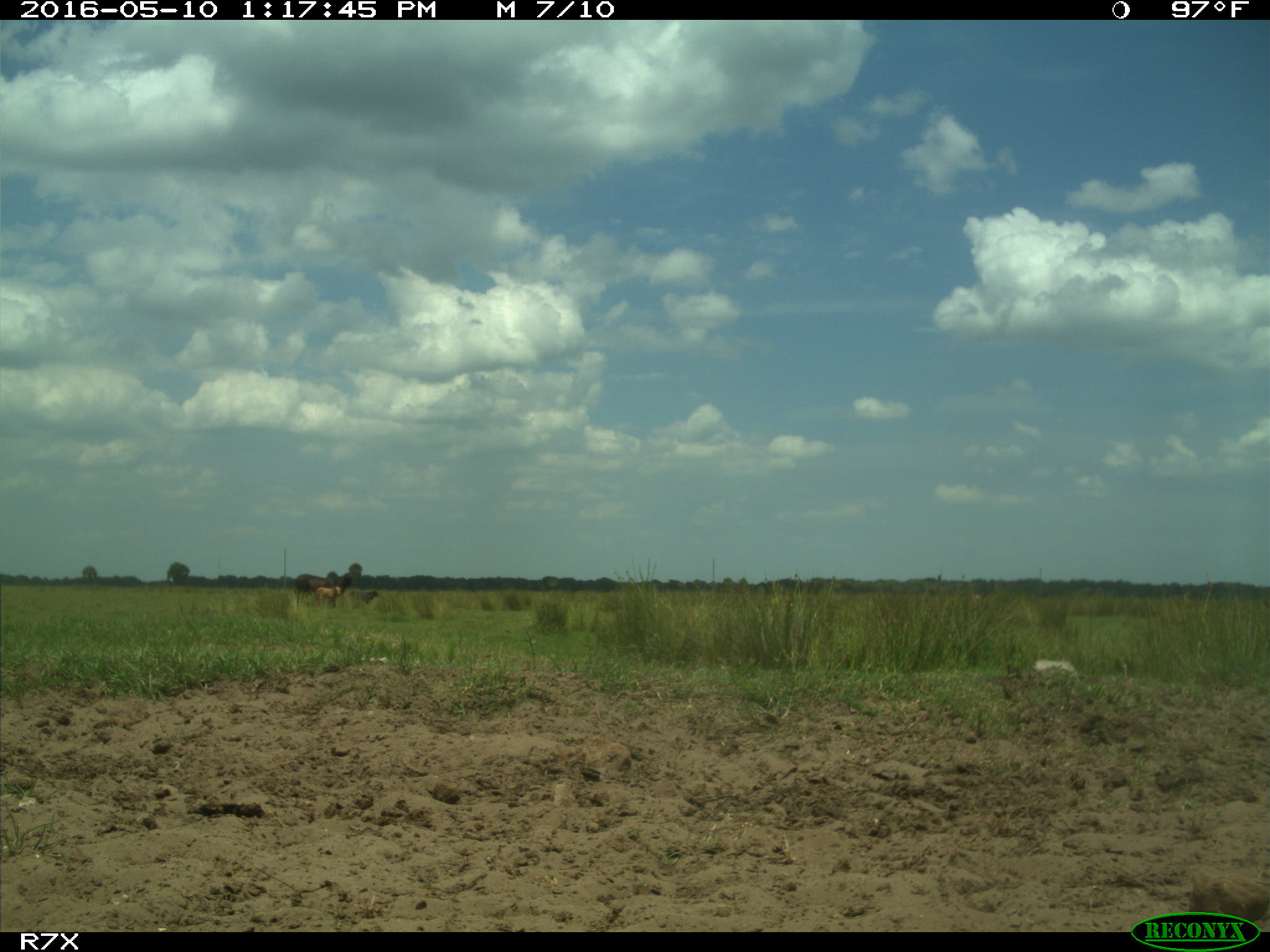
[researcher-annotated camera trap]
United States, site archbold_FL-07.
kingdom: Animalia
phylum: Chordata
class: Mammalia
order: Artiodactyla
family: Bovidae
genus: Bos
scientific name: Bos taurus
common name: domestic cow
Bos taurus (domestic cow).